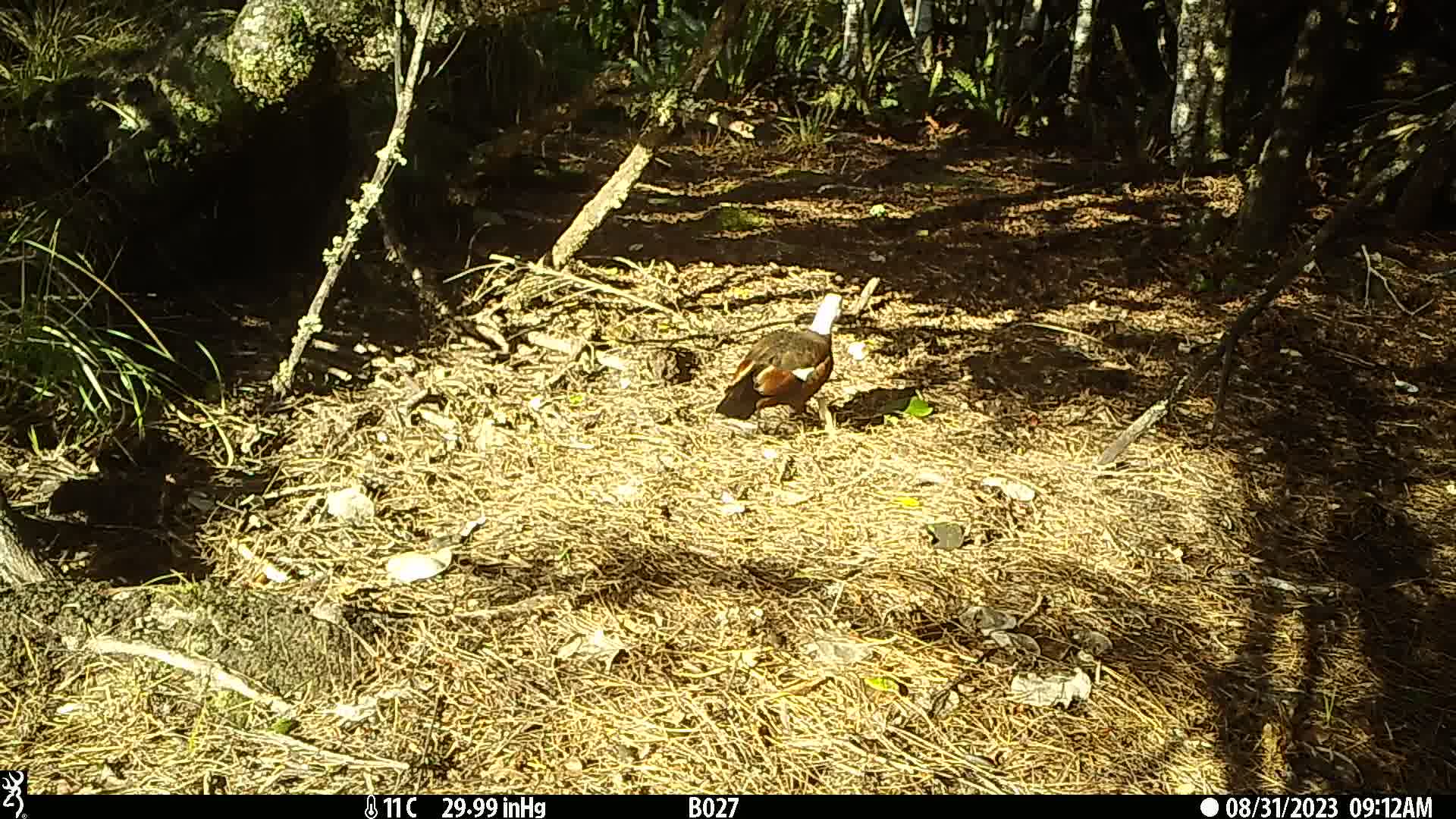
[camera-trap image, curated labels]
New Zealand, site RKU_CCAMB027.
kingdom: Animalia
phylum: Chordata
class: Aves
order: Anseriformes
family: Anatidae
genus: Tadorna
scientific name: Tadorna variegata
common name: paradise shelduck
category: paradise duck